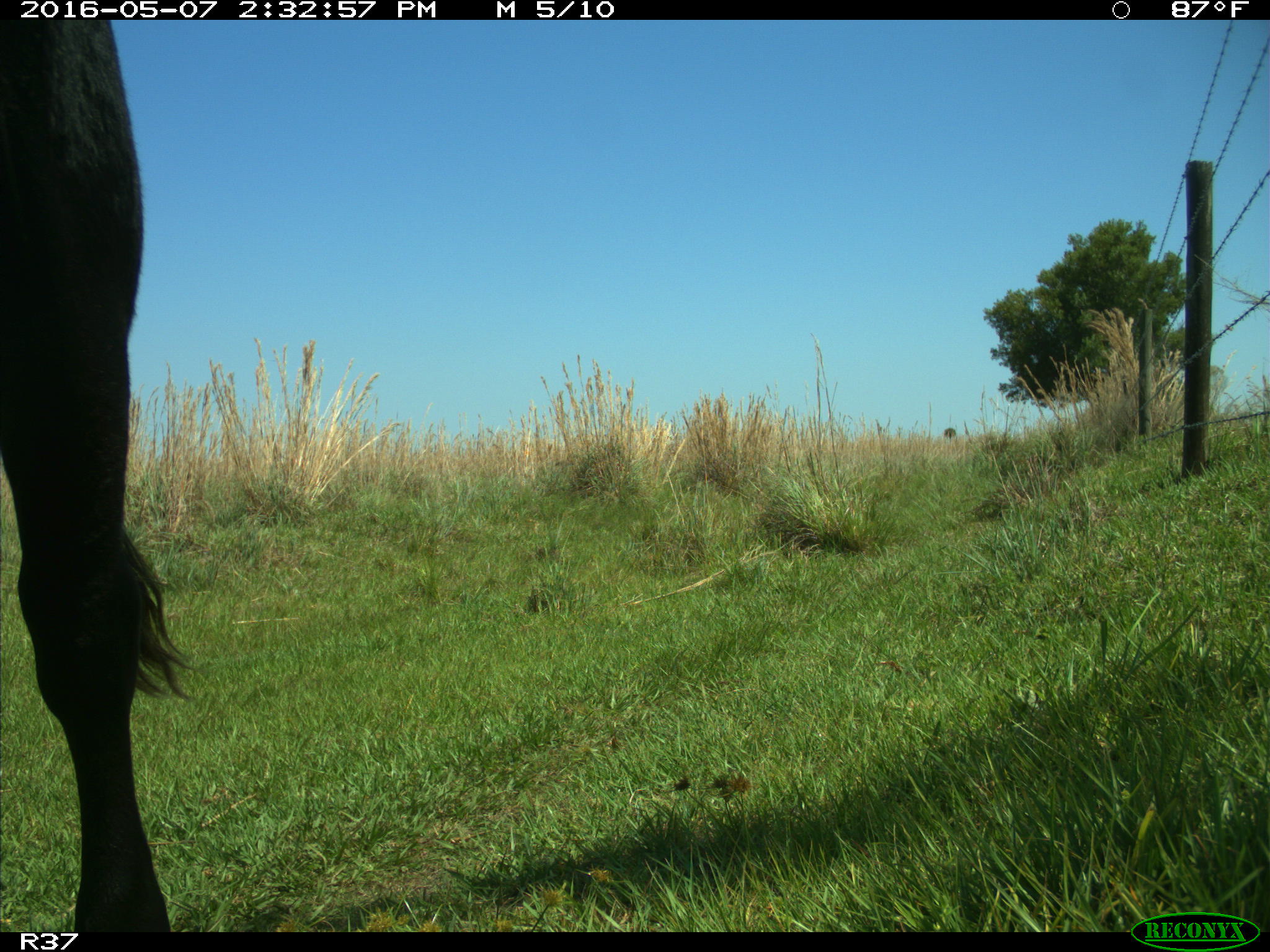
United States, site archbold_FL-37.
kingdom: Animalia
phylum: Chordata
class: Mammalia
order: Artiodactyla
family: Bovidae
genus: Bos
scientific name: Bos taurus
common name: domestic cow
Bos taurus (domestic cow).